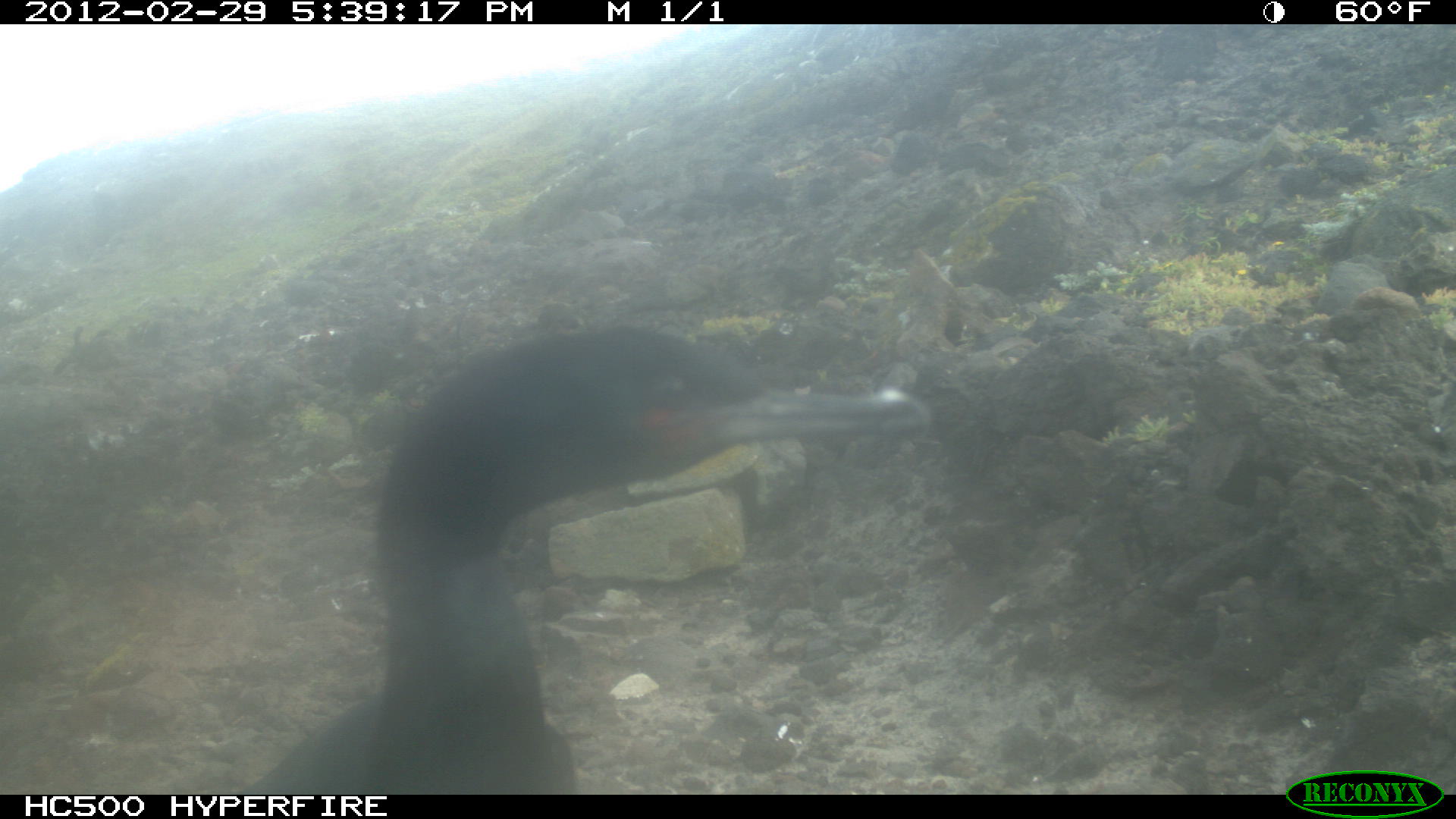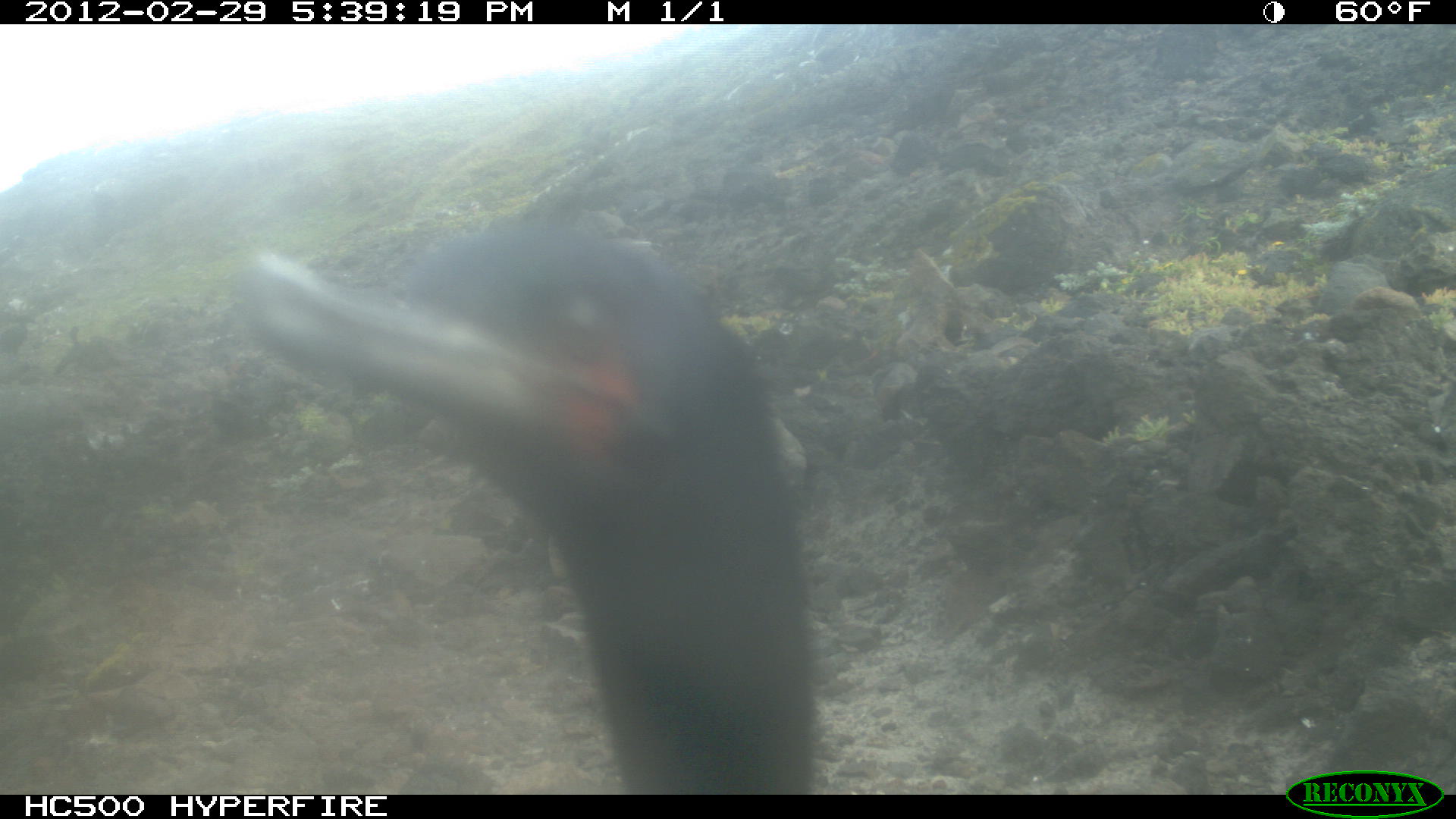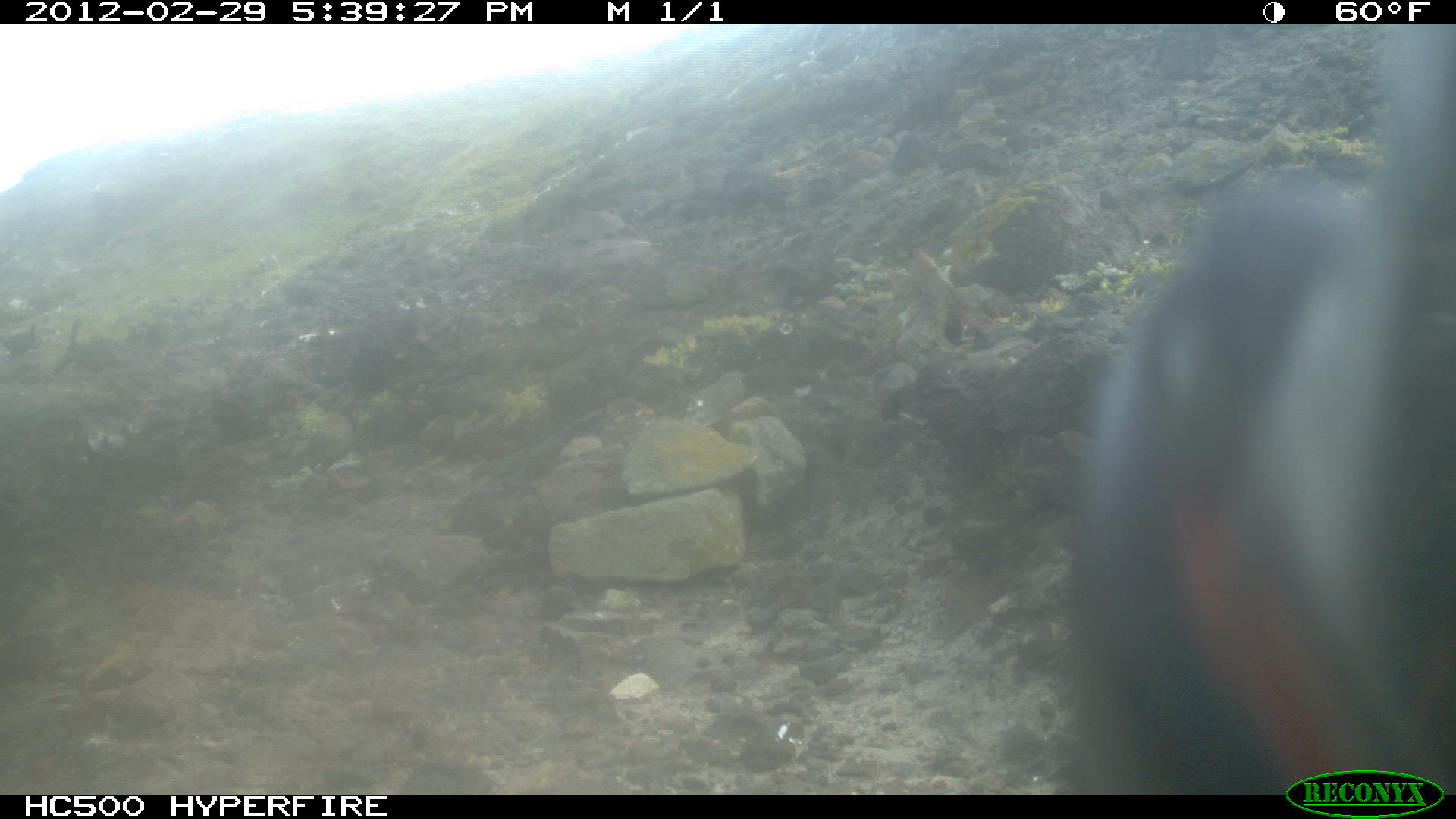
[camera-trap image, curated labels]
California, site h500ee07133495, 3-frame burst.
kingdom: Animalia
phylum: Chordata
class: Aves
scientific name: Aves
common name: bird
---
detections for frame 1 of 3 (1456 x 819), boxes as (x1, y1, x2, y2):
bird: (244, 326, 929, 795); (52, 328, 88, 376)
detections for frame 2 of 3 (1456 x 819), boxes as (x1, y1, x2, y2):
bird: (225, 193, 815, 790)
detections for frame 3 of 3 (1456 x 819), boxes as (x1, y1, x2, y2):
bird: (1074, 22, 1455, 795); (2, 321, 36, 362); (54, 320, 80, 371)